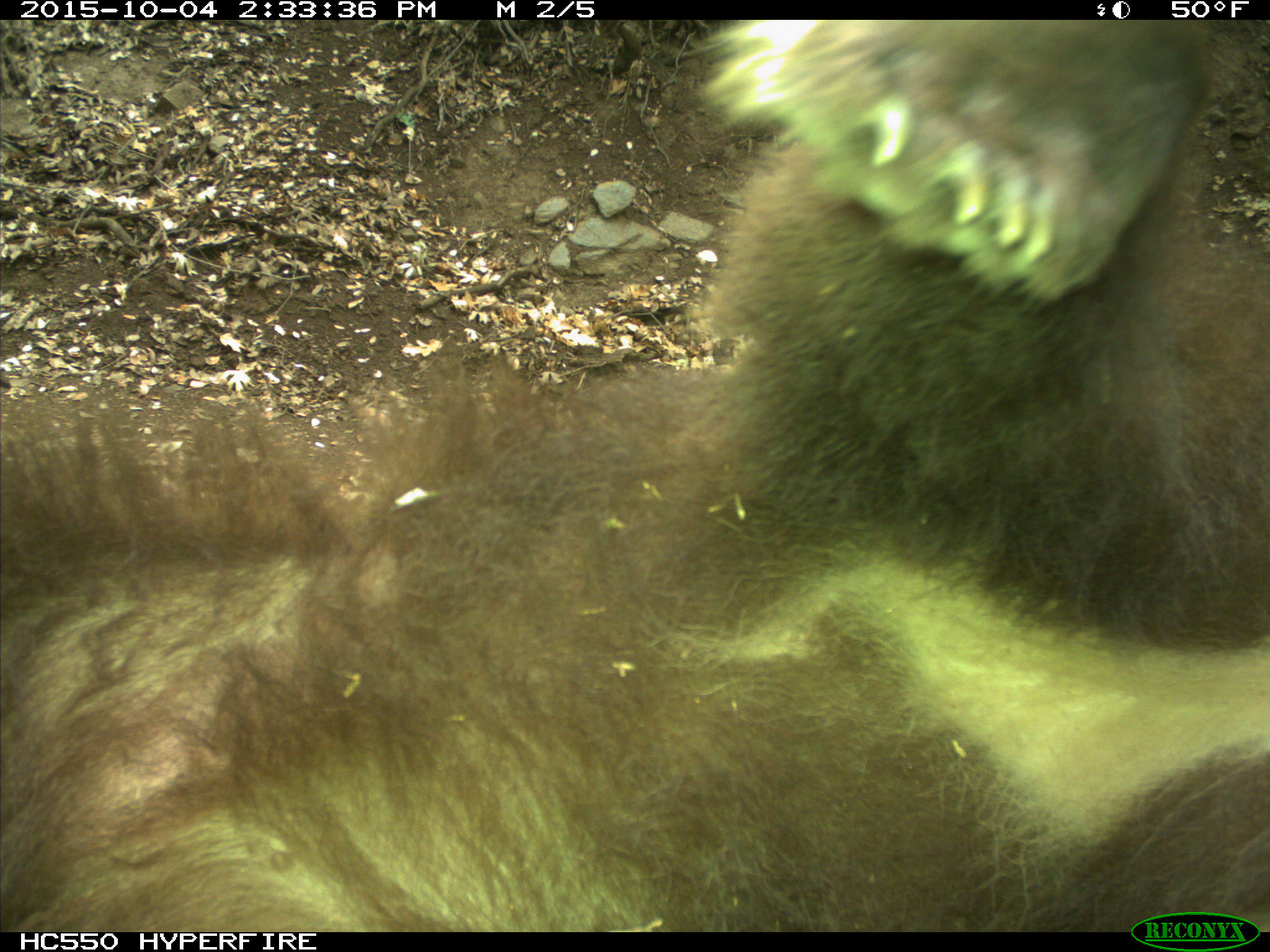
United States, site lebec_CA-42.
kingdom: Animalia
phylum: Chordata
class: Mammalia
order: Carnivora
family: Ursidae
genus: Ursus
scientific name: Ursus americanus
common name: american black bear